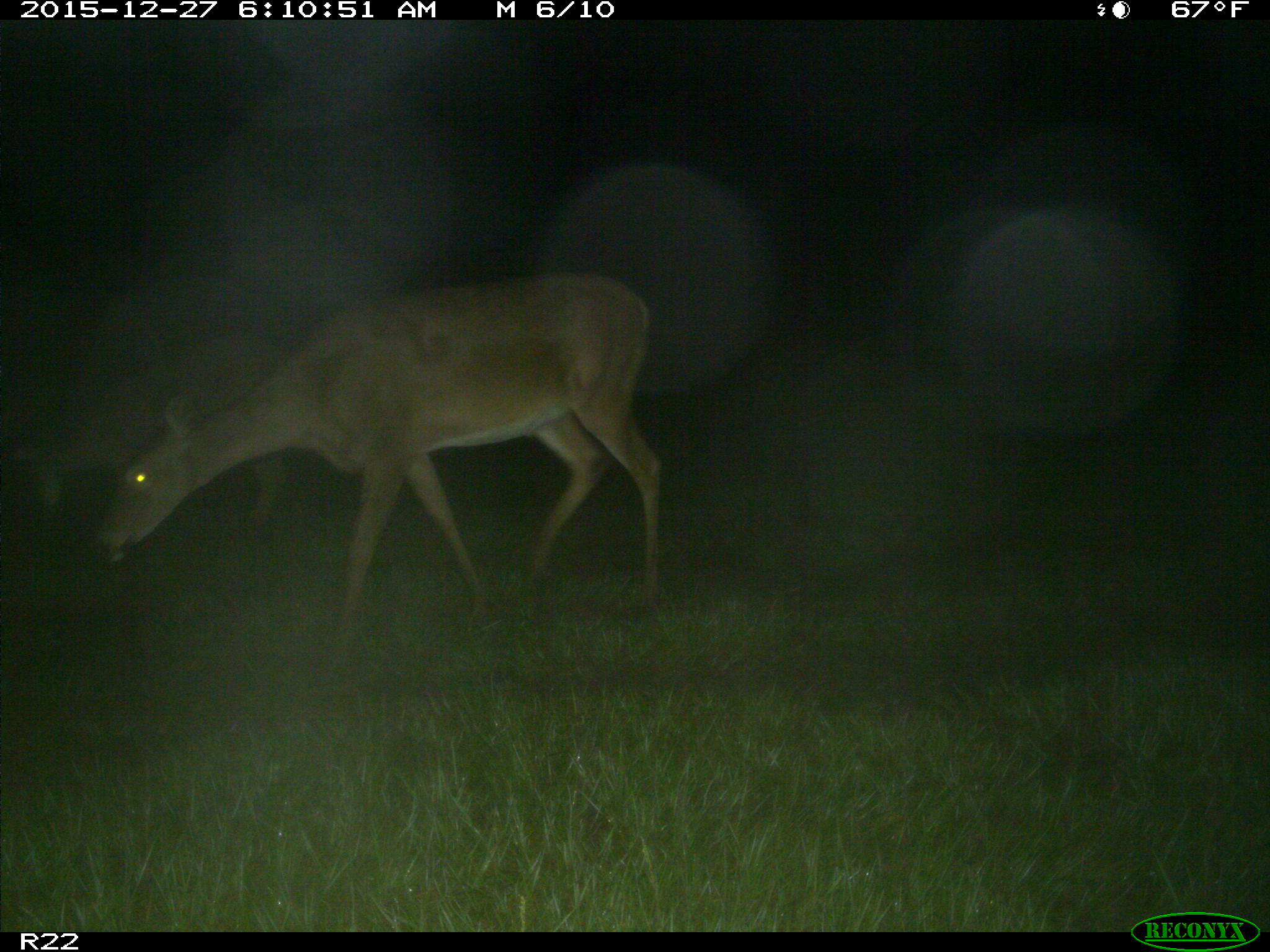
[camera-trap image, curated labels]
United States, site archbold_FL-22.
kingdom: Animalia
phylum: Chordata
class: Mammalia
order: Artiodactyla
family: Cervidae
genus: Odocoileus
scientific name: Odocoileus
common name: deer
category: unidentified deer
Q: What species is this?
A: Unidentified deer (deer) (Odocoileus).